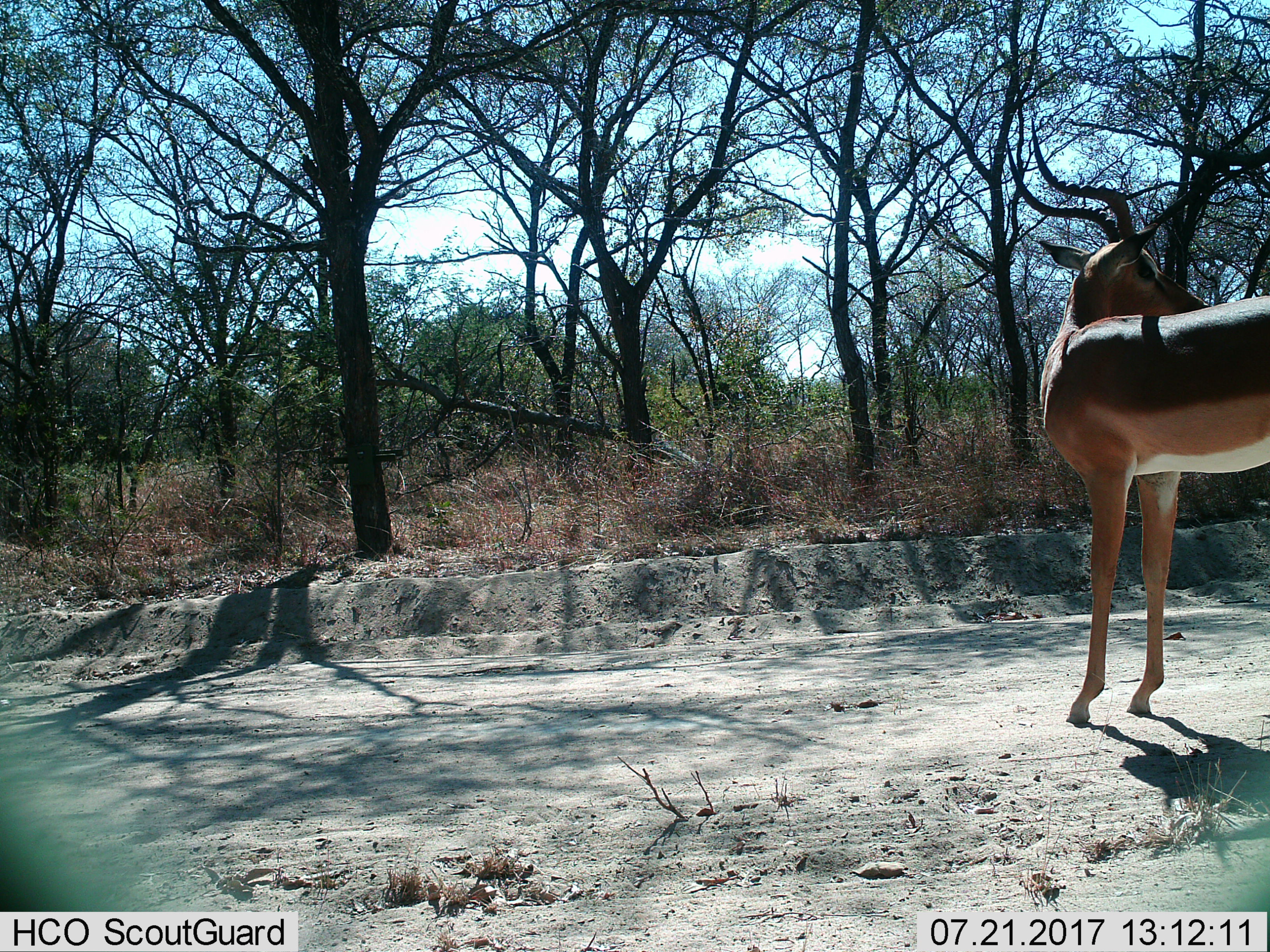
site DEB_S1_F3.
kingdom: Animalia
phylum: Chordata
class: Mammalia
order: Artiodactyla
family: Bovidae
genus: Aepyceros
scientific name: Aepyceros melampus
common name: impala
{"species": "impala (Aepyceros melampus)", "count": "1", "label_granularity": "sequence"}